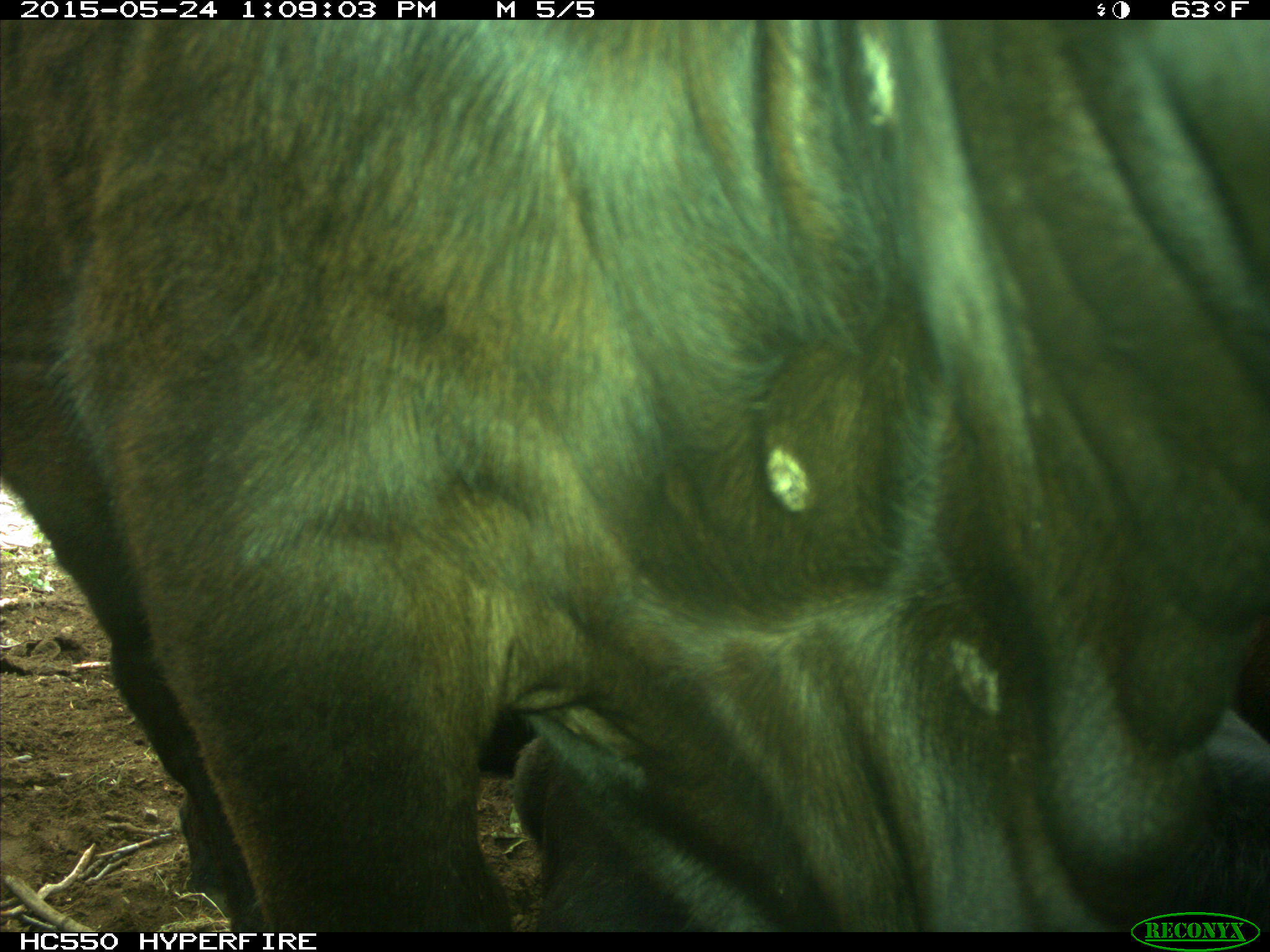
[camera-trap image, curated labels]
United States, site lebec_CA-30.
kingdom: Animalia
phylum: Chordata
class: Mammalia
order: Artiodactyla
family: Bovidae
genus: Bos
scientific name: Bos taurus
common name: domestic cow